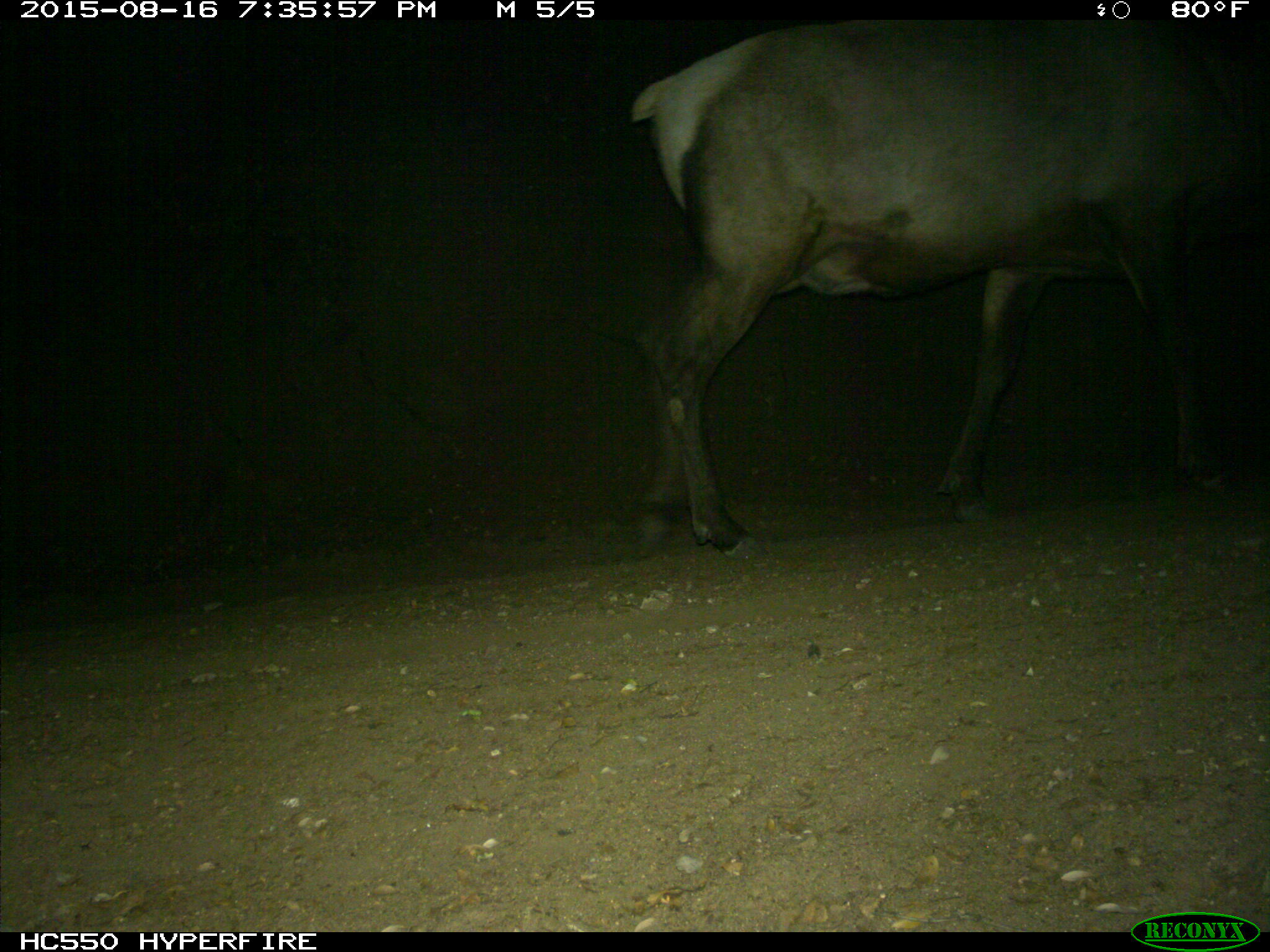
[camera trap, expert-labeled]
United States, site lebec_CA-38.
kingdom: Animalia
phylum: Chordata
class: Mammalia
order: Artiodactyla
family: Cervidae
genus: Cervus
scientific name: Cervus canadensis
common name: elk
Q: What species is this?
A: Cervus canadensis (elk).